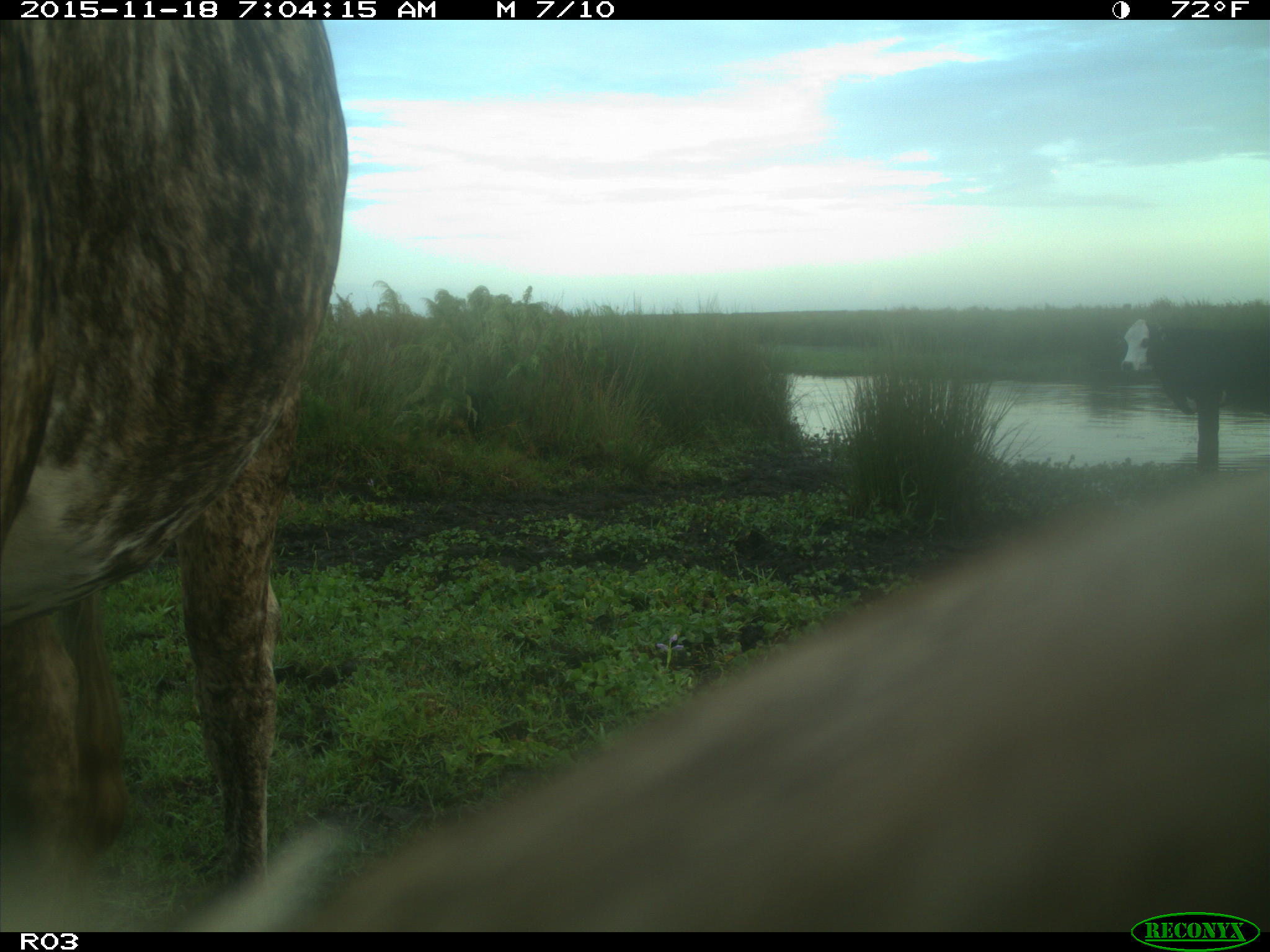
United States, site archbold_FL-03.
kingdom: Animalia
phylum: Chordata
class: Mammalia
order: Artiodactyla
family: Bovidae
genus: Bos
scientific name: Bos taurus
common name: domestic cow